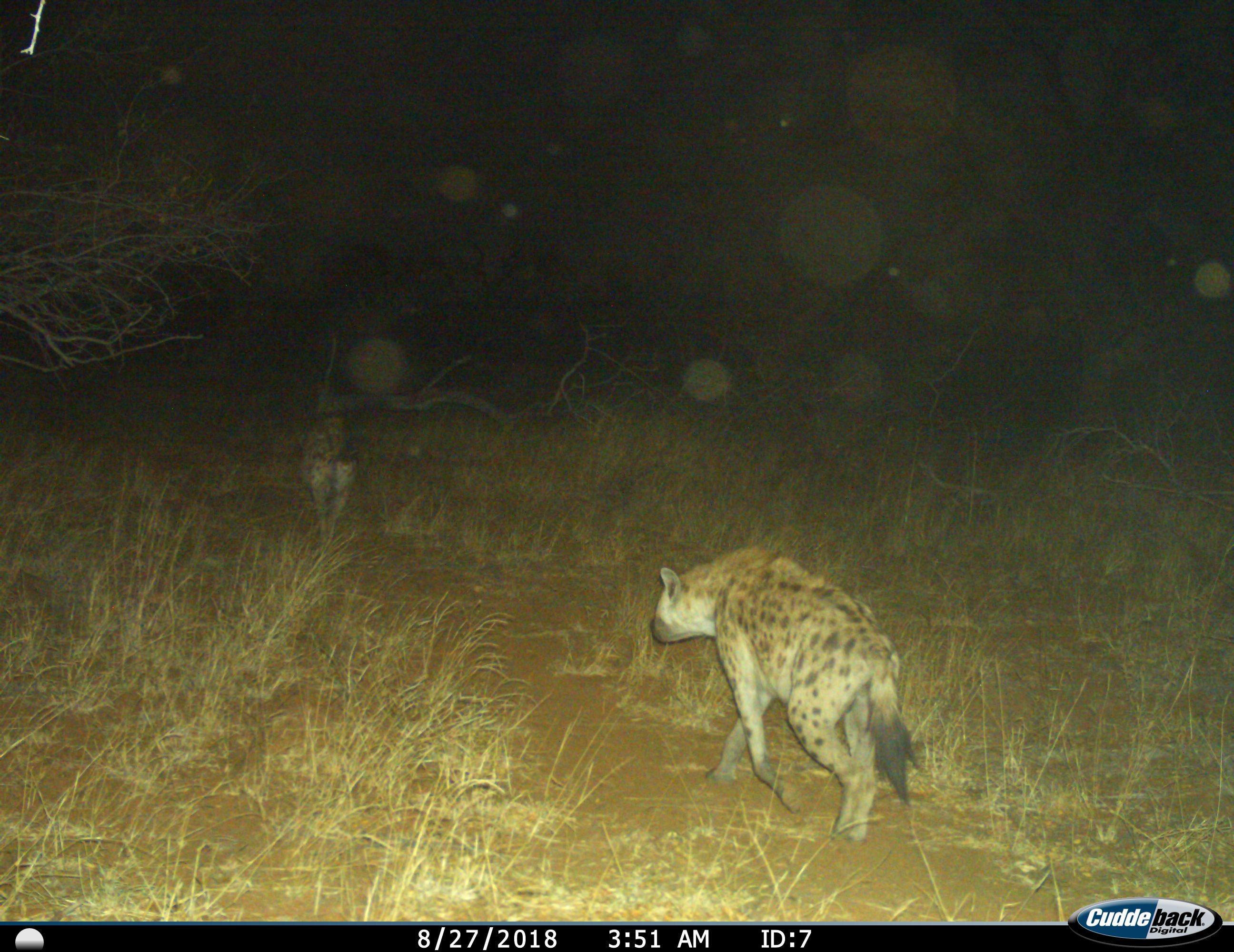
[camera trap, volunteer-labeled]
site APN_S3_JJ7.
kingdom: Animalia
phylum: Chordata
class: Mammalia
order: Carnivora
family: Hyaenidae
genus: Crocuta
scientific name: Crocuta crocuta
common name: spotted hyena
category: hyenaspotted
Hyenaspotted (spotted hyena) (Crocuta crocuta), count 2. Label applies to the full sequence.